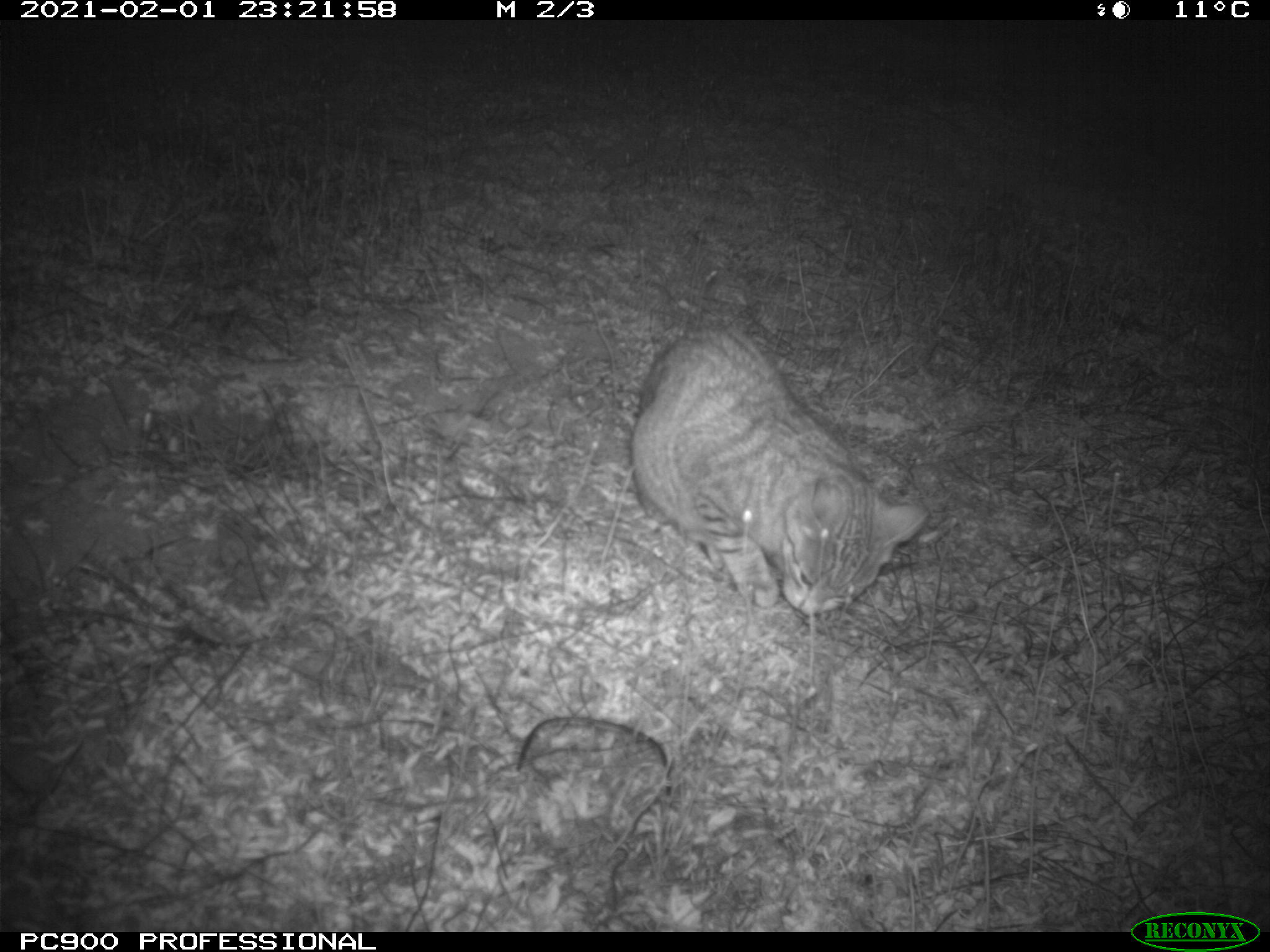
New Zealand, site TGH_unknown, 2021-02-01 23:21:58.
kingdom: Animalia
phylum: Chordata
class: Mammalia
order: Carnivora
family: Felidae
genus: Felis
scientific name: Felis catus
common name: domestic cat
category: cat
Cat (domestic cat) (Felis catus).